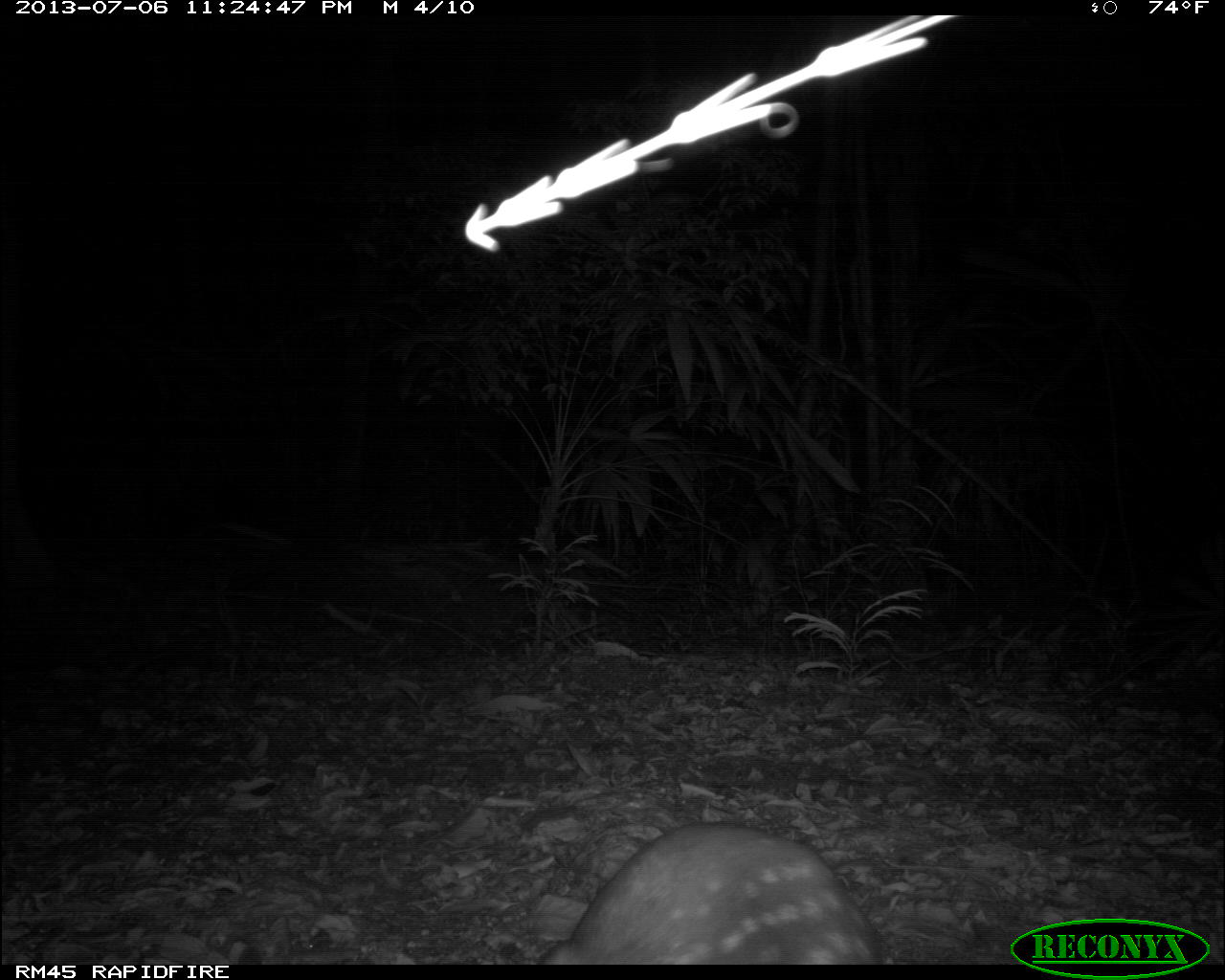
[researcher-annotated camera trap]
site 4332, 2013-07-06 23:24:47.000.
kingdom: Animalia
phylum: Chordata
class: Mammalia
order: Rodentia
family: Cuniculidae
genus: Cuniculus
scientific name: Cuniculus paca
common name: lowland paca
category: agouti paca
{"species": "agouti paca (lowland paca) (Cuniculus paca)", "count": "1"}